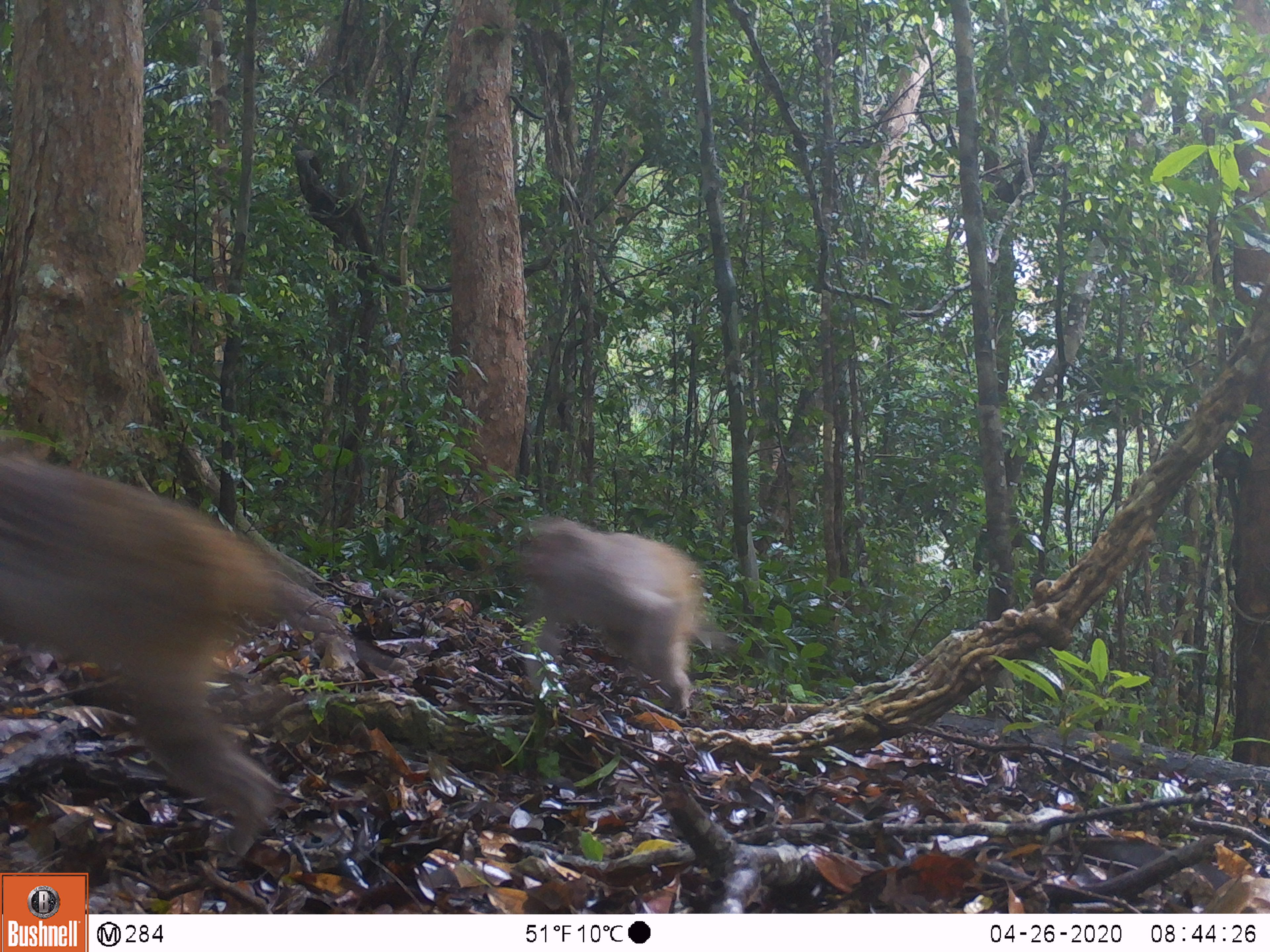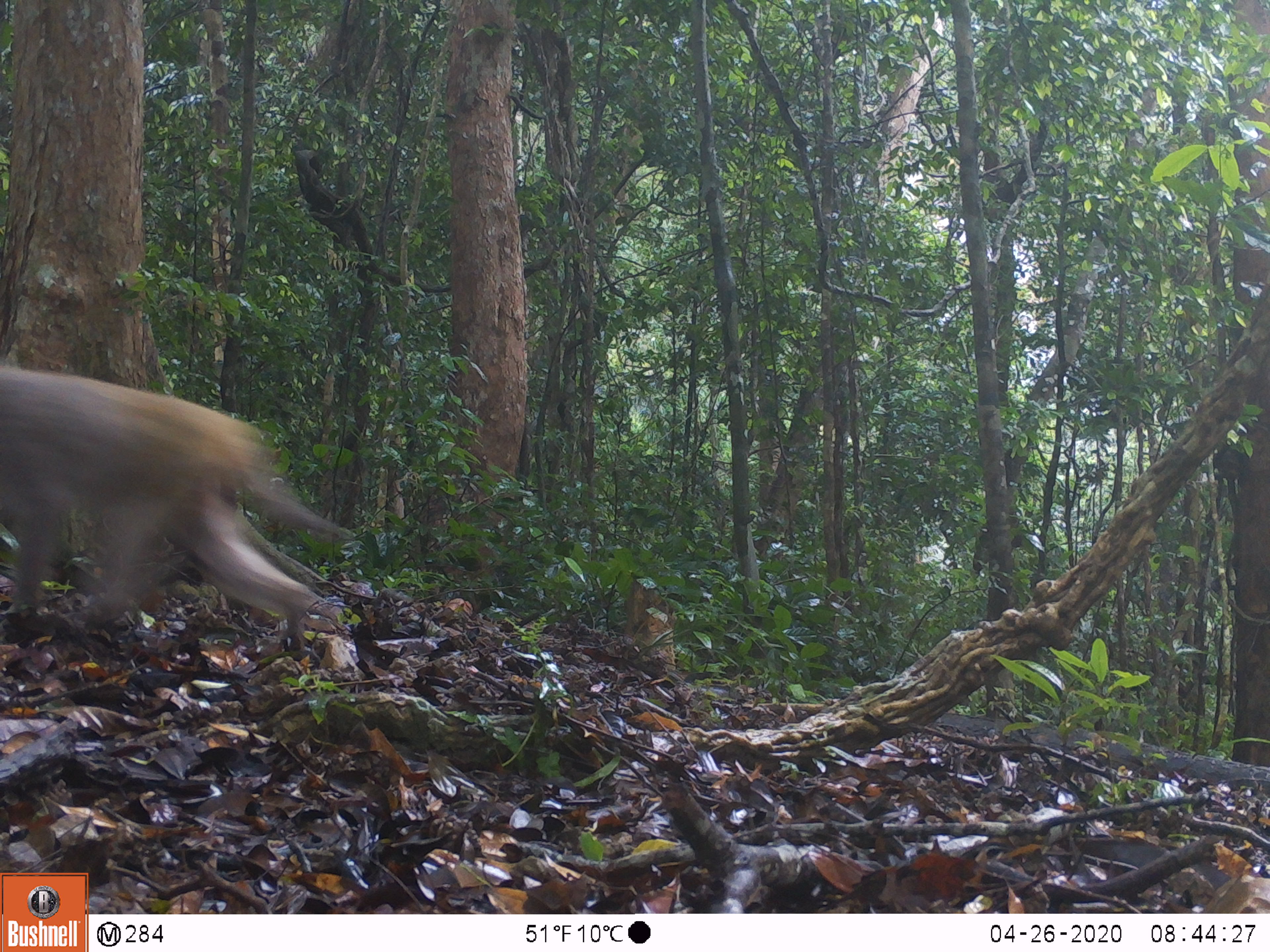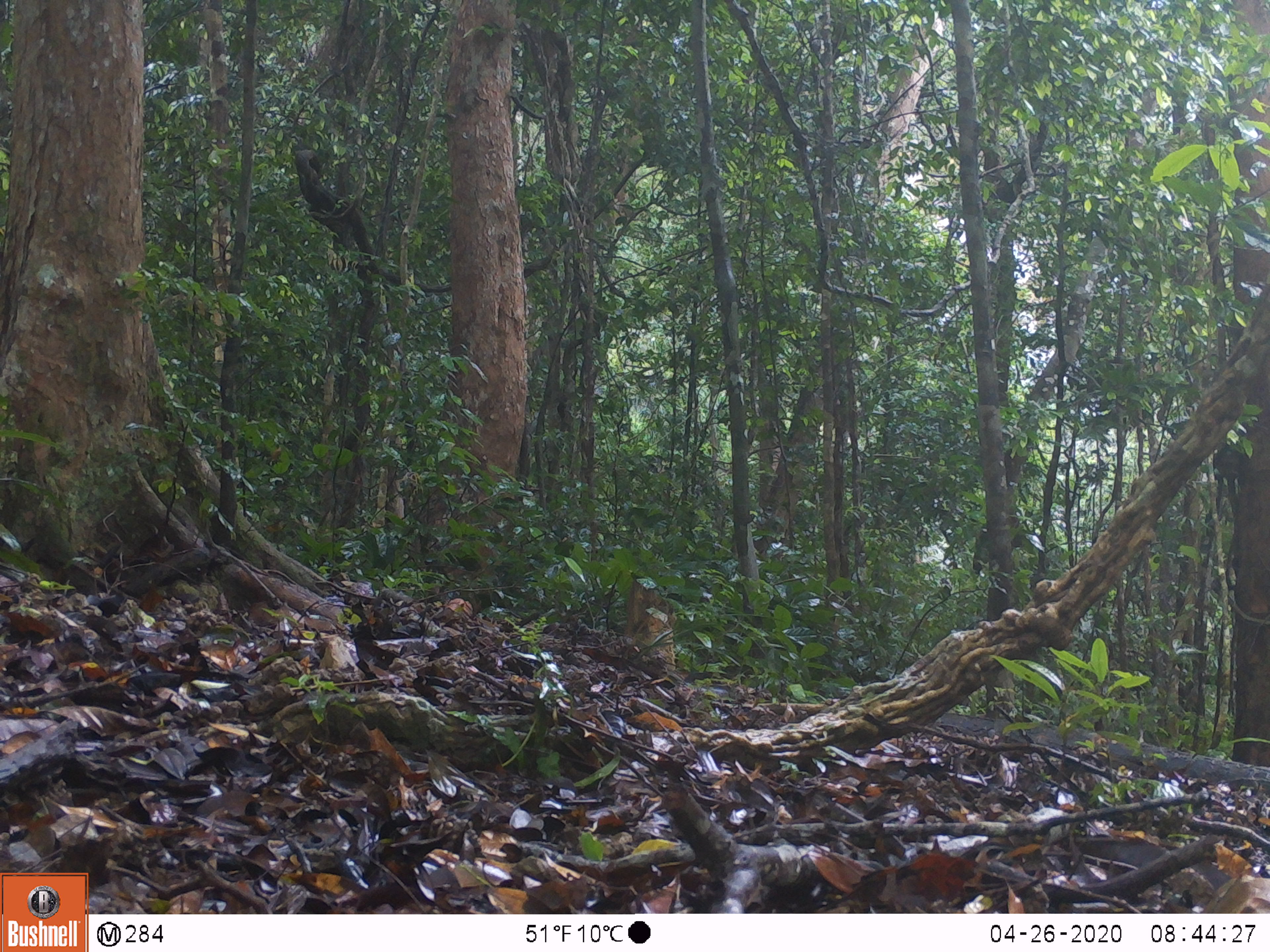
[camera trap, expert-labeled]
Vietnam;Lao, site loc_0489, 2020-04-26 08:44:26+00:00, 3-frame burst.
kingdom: Animalia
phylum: Chordata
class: Mammalia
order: Primates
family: Cercopithecidae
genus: Macaca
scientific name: Macaca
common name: macaques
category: assam or rhesus macaque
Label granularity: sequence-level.